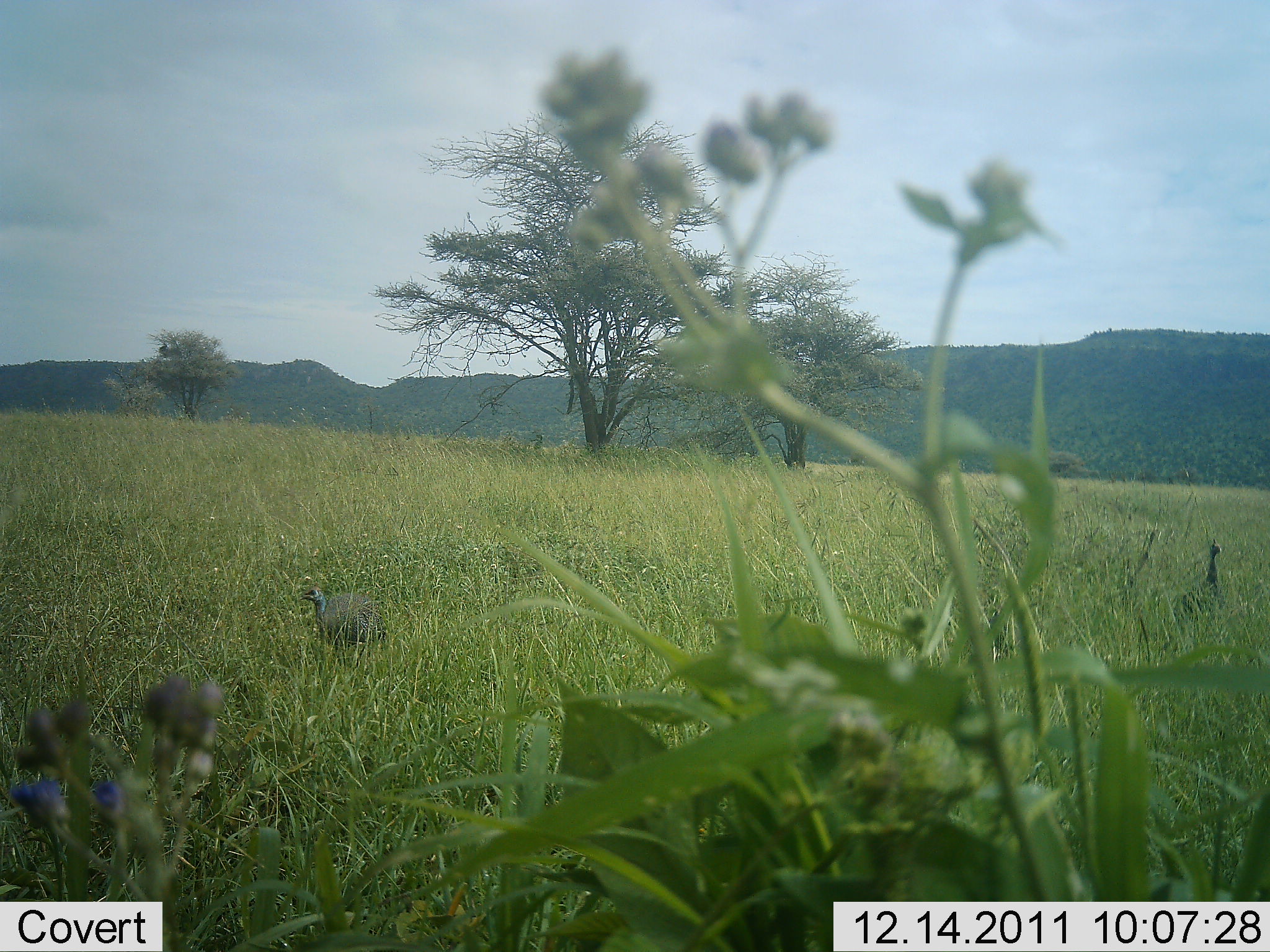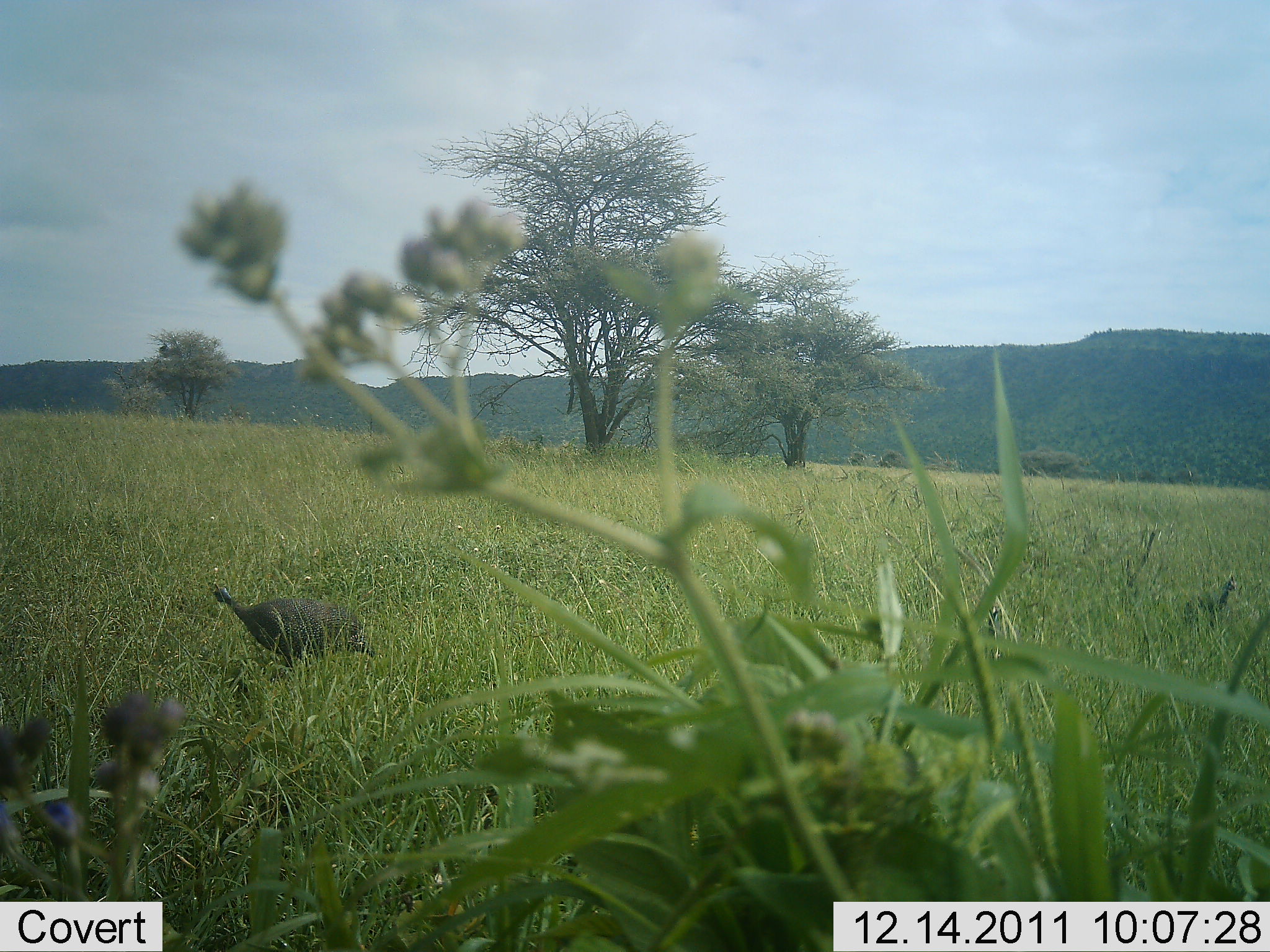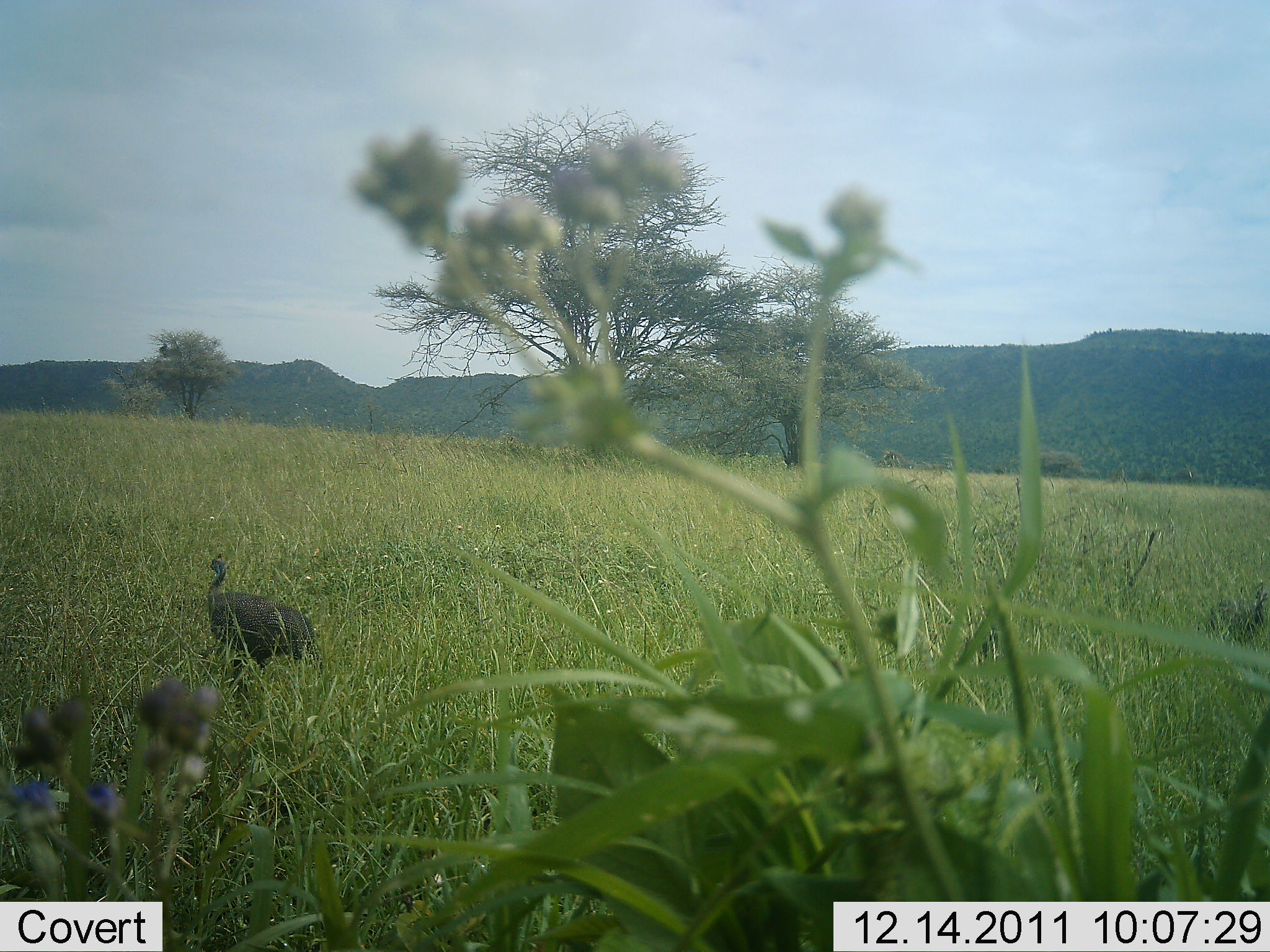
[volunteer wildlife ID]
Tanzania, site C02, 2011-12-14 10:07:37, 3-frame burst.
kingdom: Animalia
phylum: Chordata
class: Aves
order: Galliformes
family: Numididae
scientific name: Numididae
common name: guinea fowl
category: guineafowl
Guineafowl (guinea fowl) (Numididae), count 2. Behavior (volunteer vote fractions): standing 16%, resting 0%, moving 81%, interacting 0%. Young present (vote fraction): 0%. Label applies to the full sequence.